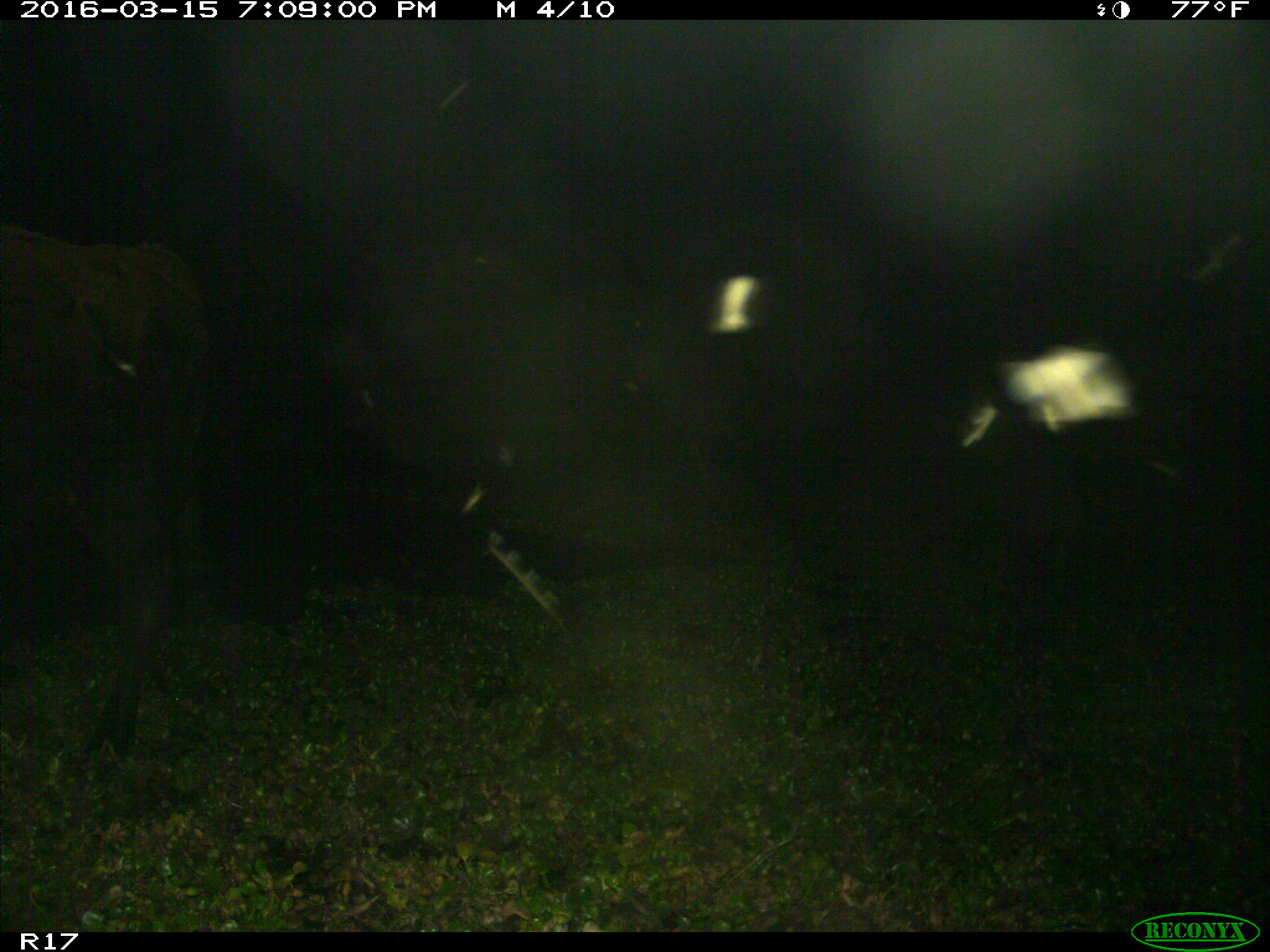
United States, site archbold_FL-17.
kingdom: Animalia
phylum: Chordata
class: Mammalia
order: Artiodactyla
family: Bovidae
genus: Bos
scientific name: Bos taurus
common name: domestic cow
Bos taurus (domestic cow).